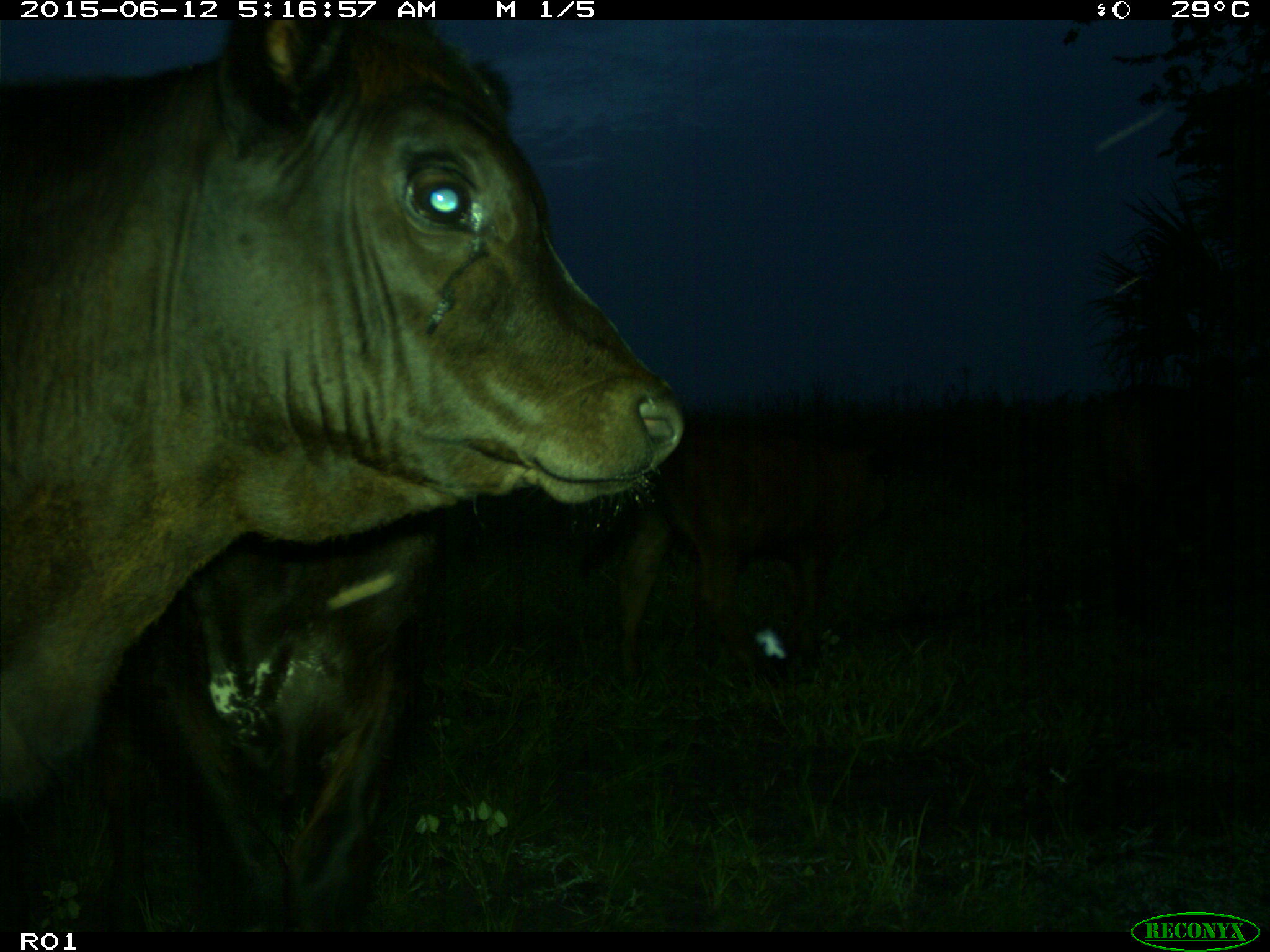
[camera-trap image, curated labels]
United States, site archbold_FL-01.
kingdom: Animalia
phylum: Chordata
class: Mammalia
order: Artiodactyla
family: Bovidae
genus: Bos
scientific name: Bos taurus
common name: domestic cow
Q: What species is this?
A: Bos taurus (domestic cow).